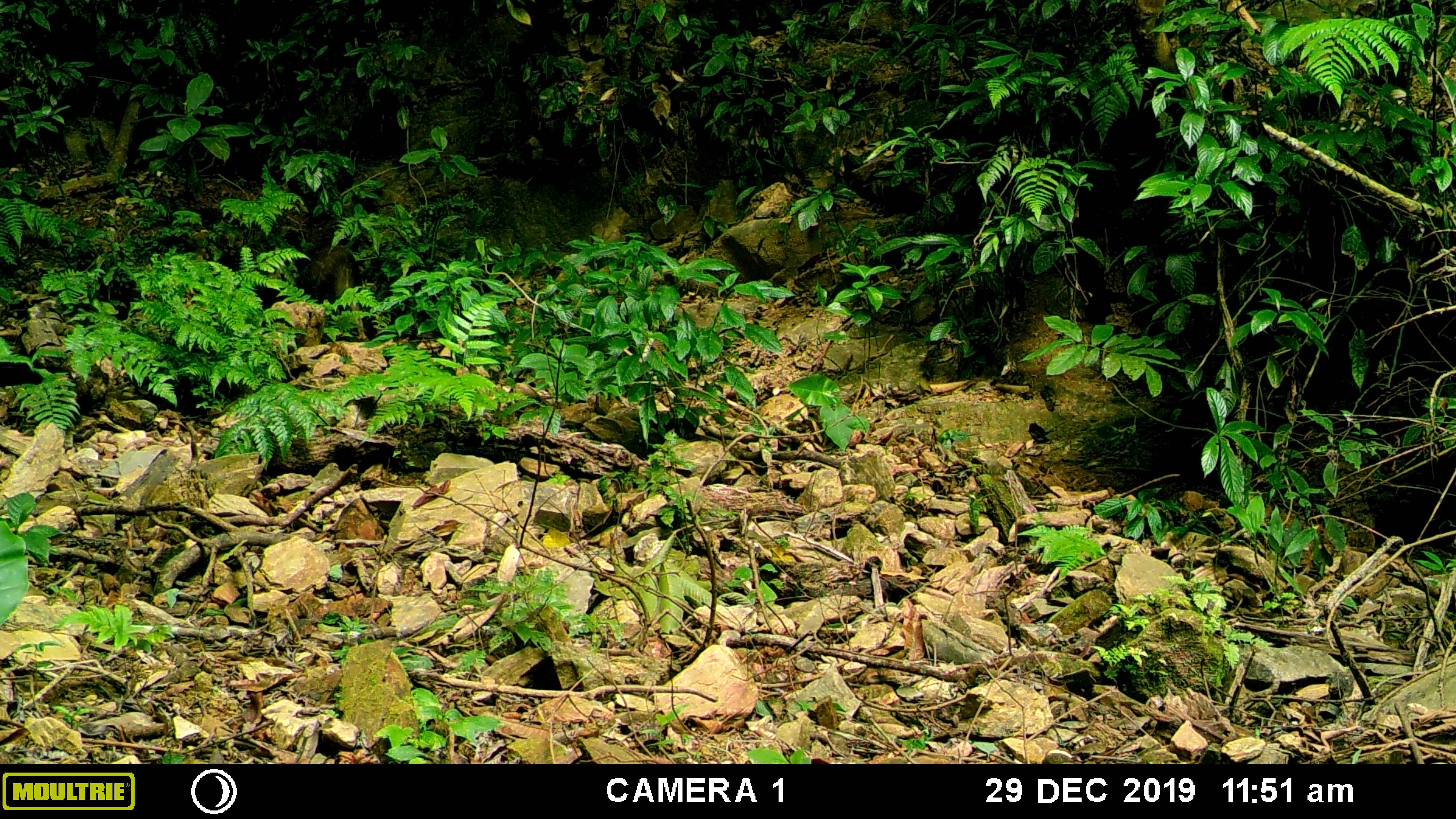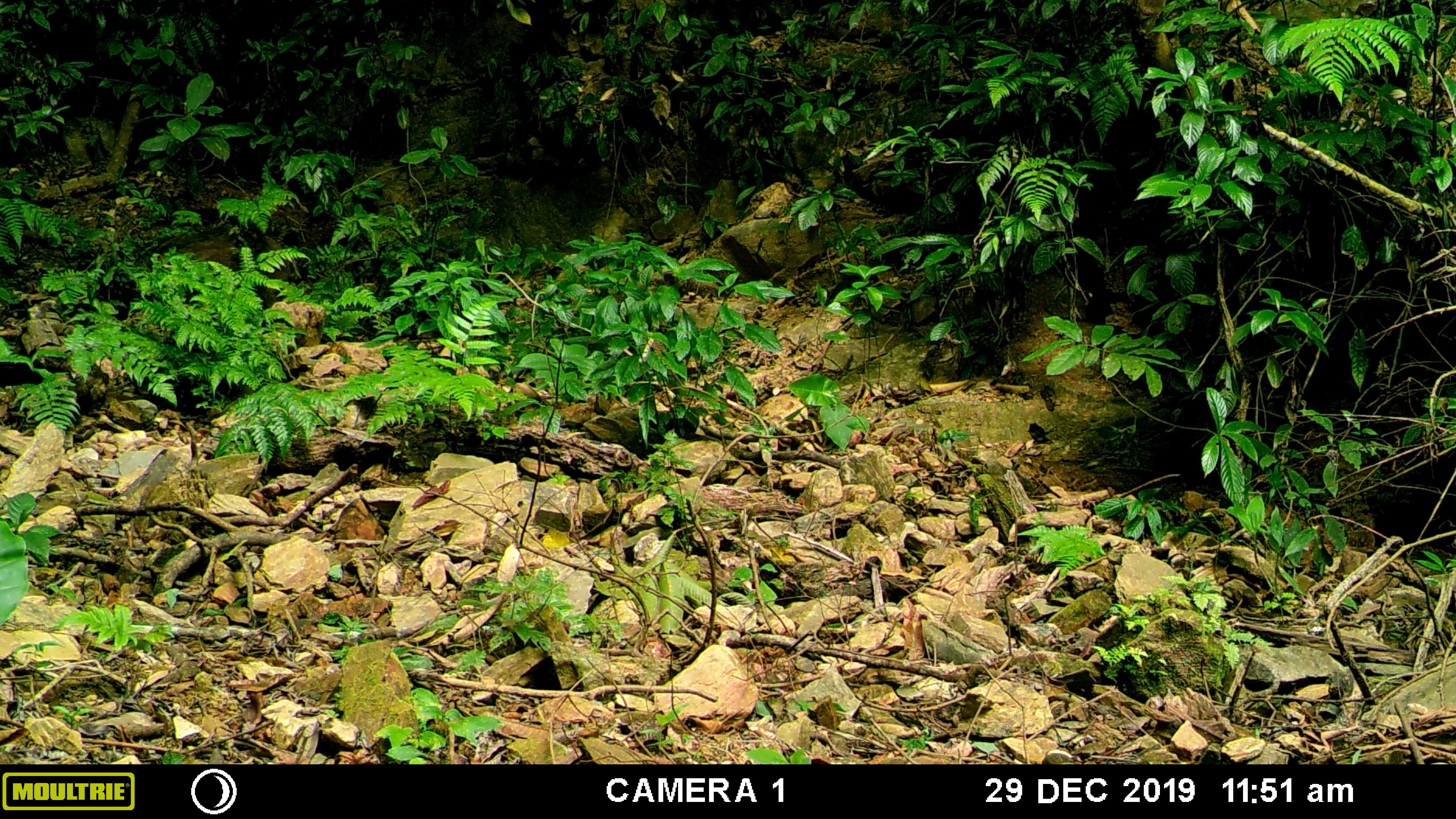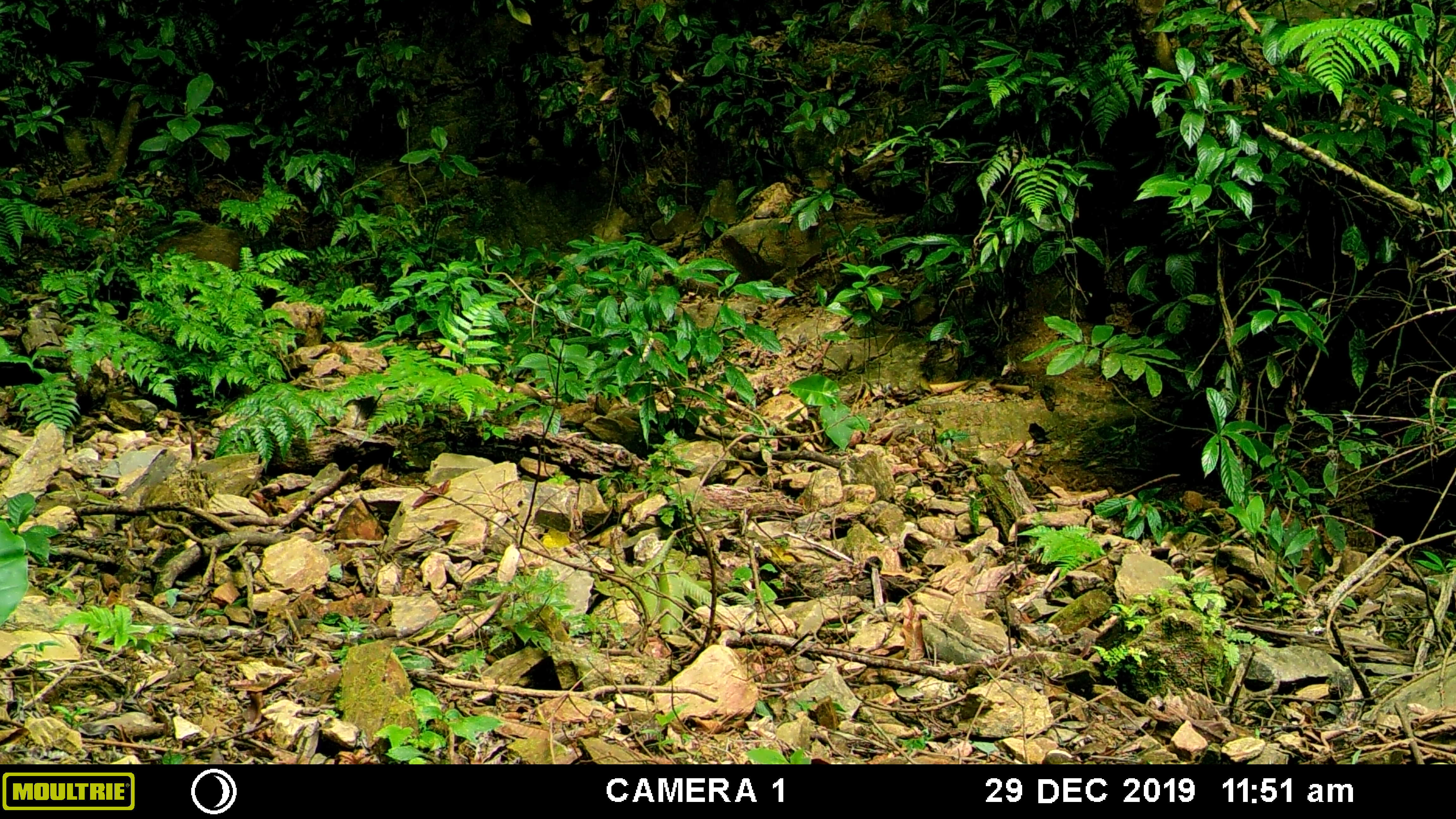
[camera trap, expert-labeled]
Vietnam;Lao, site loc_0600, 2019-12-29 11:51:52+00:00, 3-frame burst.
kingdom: Animalia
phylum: Chordata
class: Mammalia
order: Artiodactyla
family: Suidae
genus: Sus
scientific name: Sus scrofa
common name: eurasian wild pig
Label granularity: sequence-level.